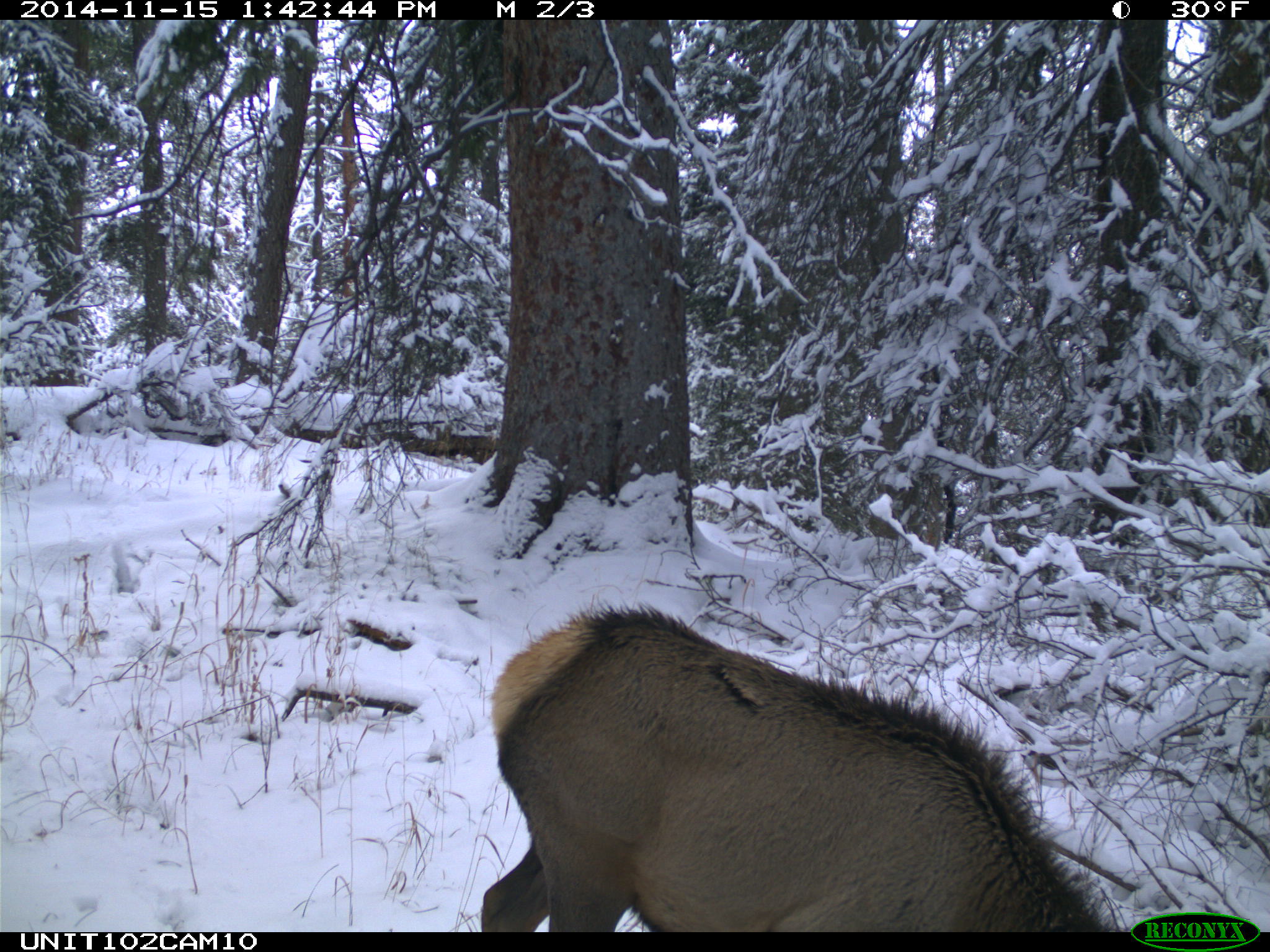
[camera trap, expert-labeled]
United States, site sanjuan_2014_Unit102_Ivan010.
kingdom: Animalia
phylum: Chordata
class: Mammalia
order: Artiodactyla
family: Cervidae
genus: Cervus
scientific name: Cervus elaphus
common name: red deer